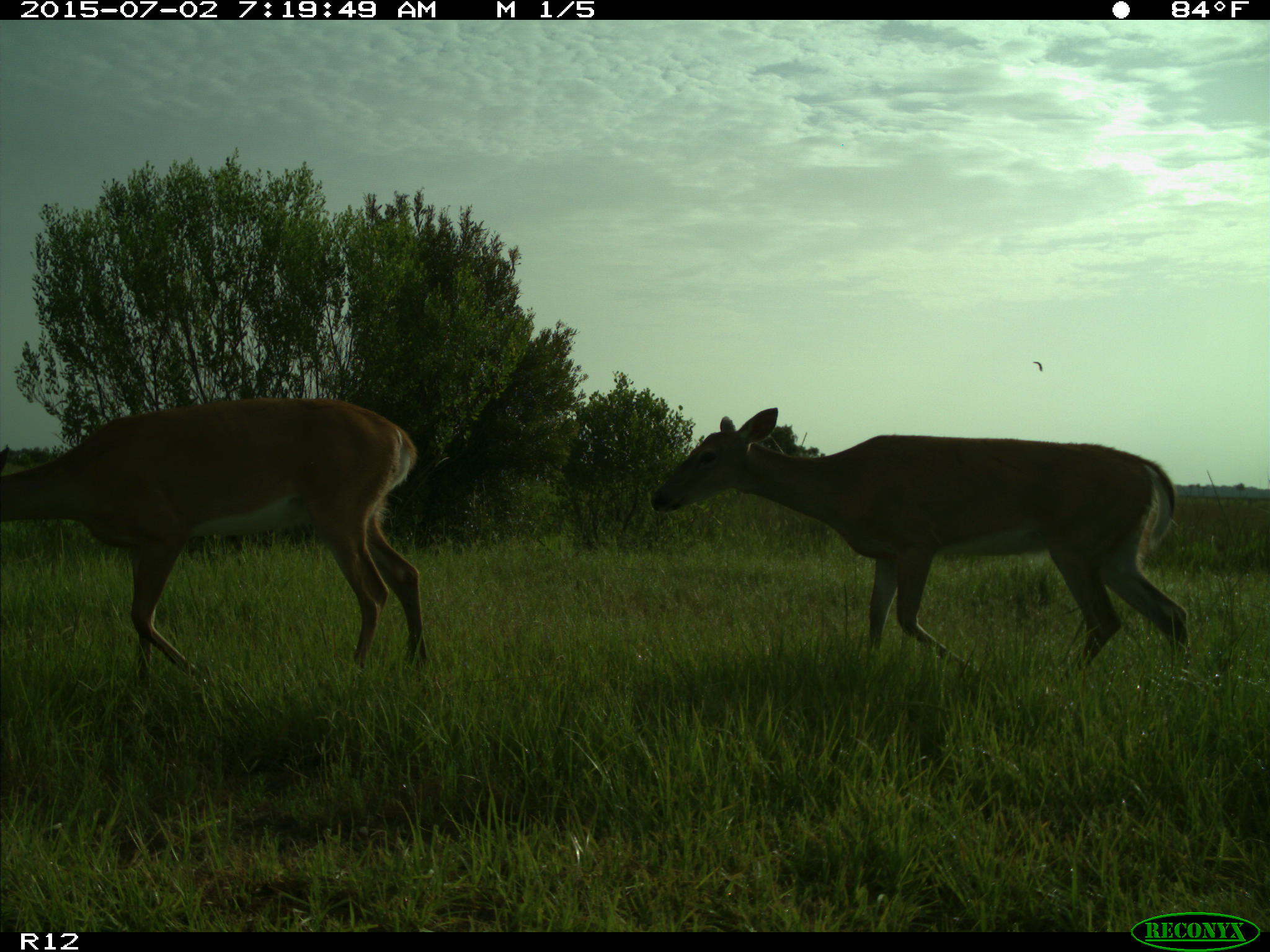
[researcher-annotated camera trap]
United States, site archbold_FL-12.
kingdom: Animalia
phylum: Chordata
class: Mammalia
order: Artiodactyla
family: Cervidae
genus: Odocoileus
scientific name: Odocoileus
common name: deer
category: unidentified deer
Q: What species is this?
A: Unidentified deer (deer) (Odocoileus).